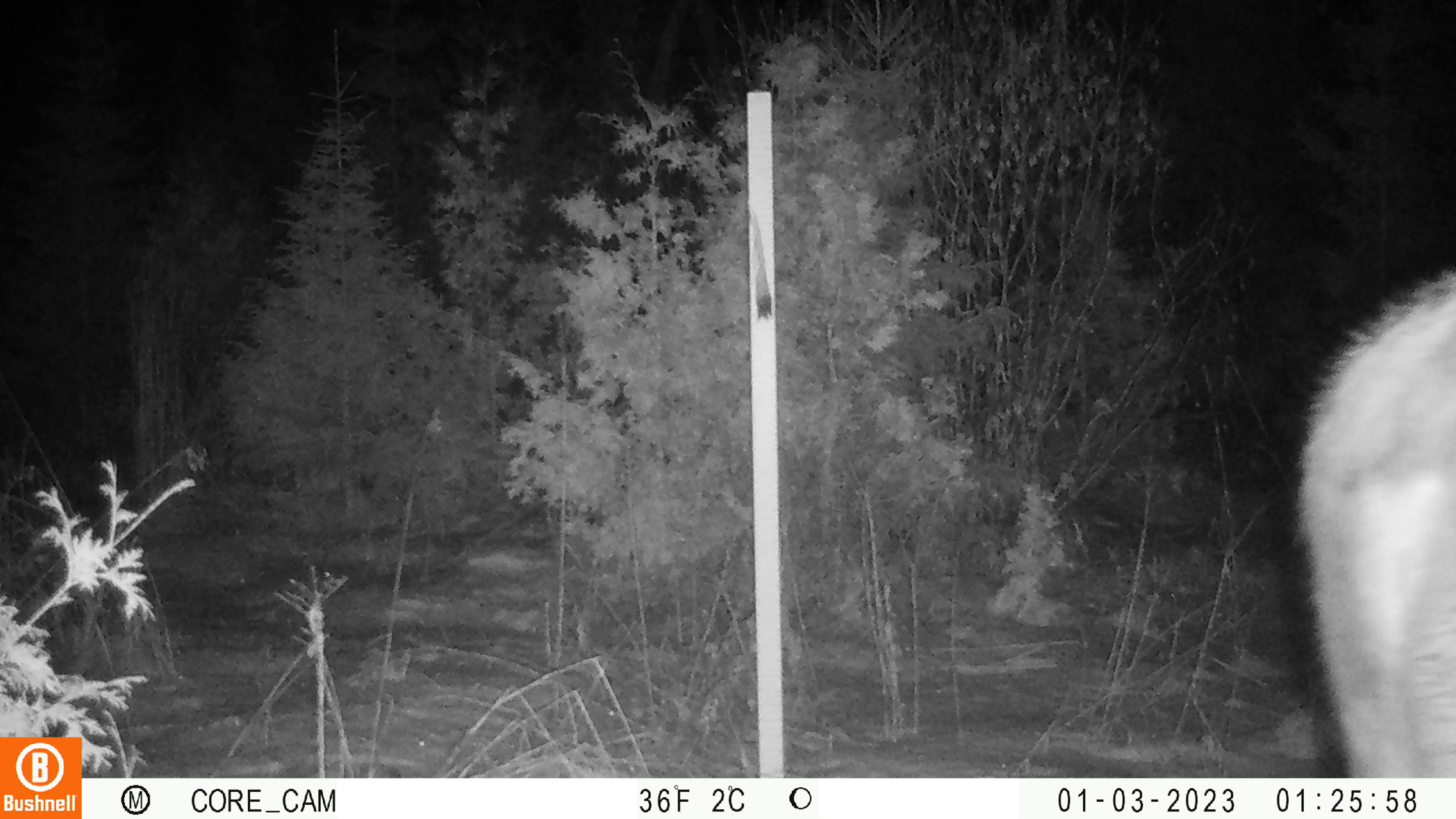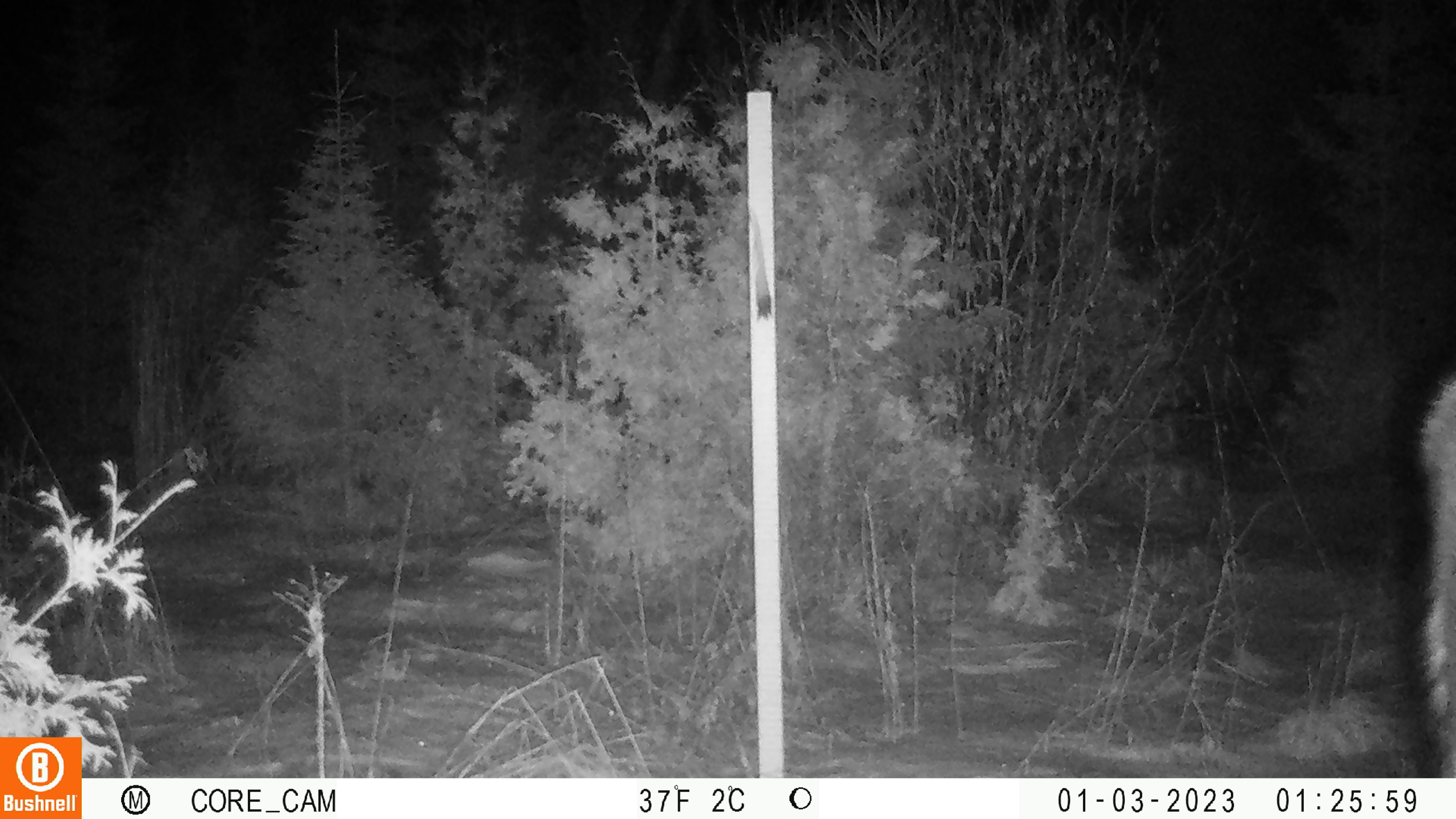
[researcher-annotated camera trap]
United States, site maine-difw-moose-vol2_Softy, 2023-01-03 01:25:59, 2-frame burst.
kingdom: Animalia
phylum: Chordata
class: Mammalia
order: Artiodactyla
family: Cervidae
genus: Alces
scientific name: Alces alces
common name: moose